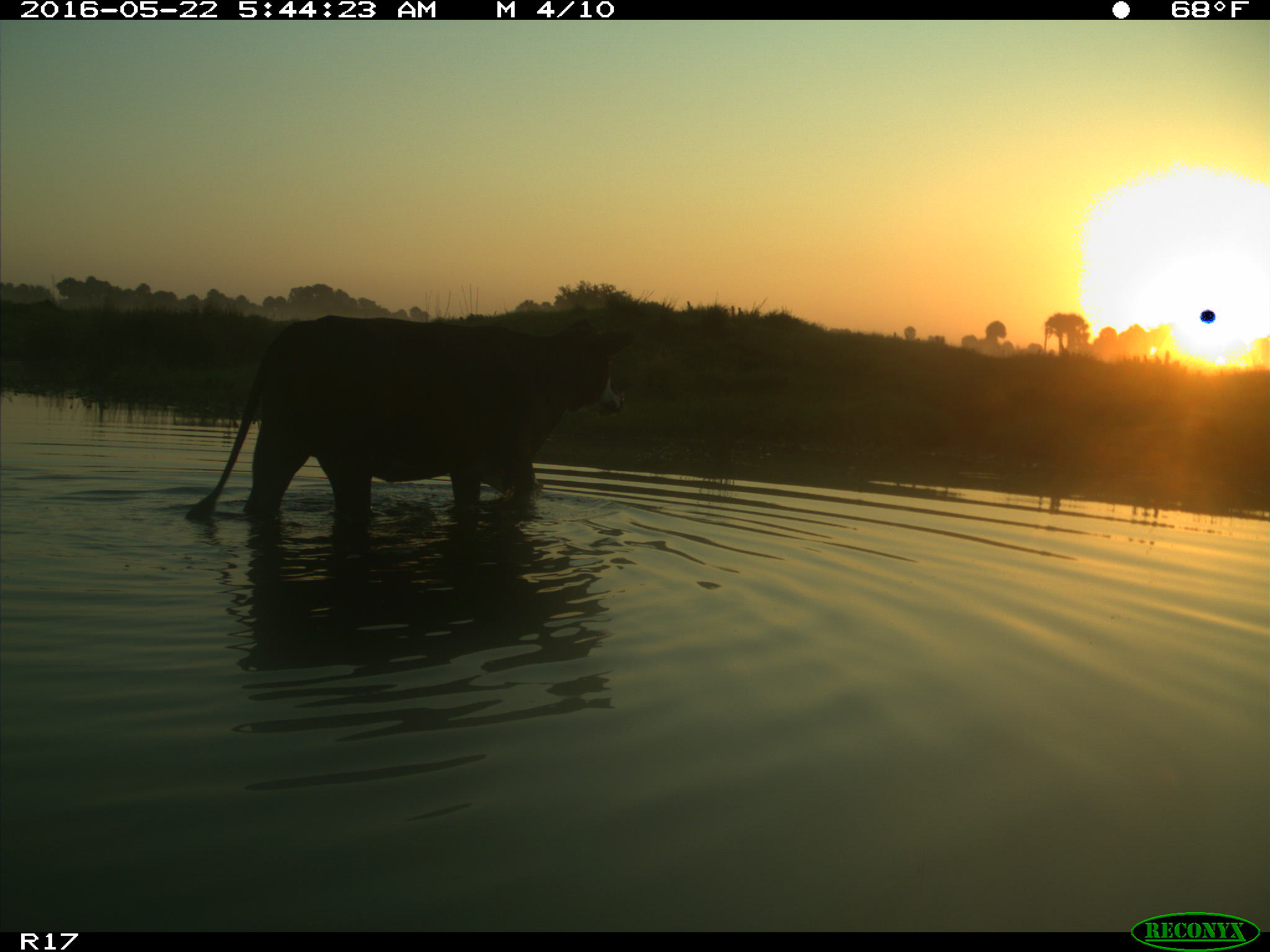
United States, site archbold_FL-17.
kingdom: Animalia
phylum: Chordata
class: Mammalia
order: Artiodactyla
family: Bovidae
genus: Bos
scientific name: Bos taurus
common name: domestic cow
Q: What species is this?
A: Bos taurus (domestic cow).